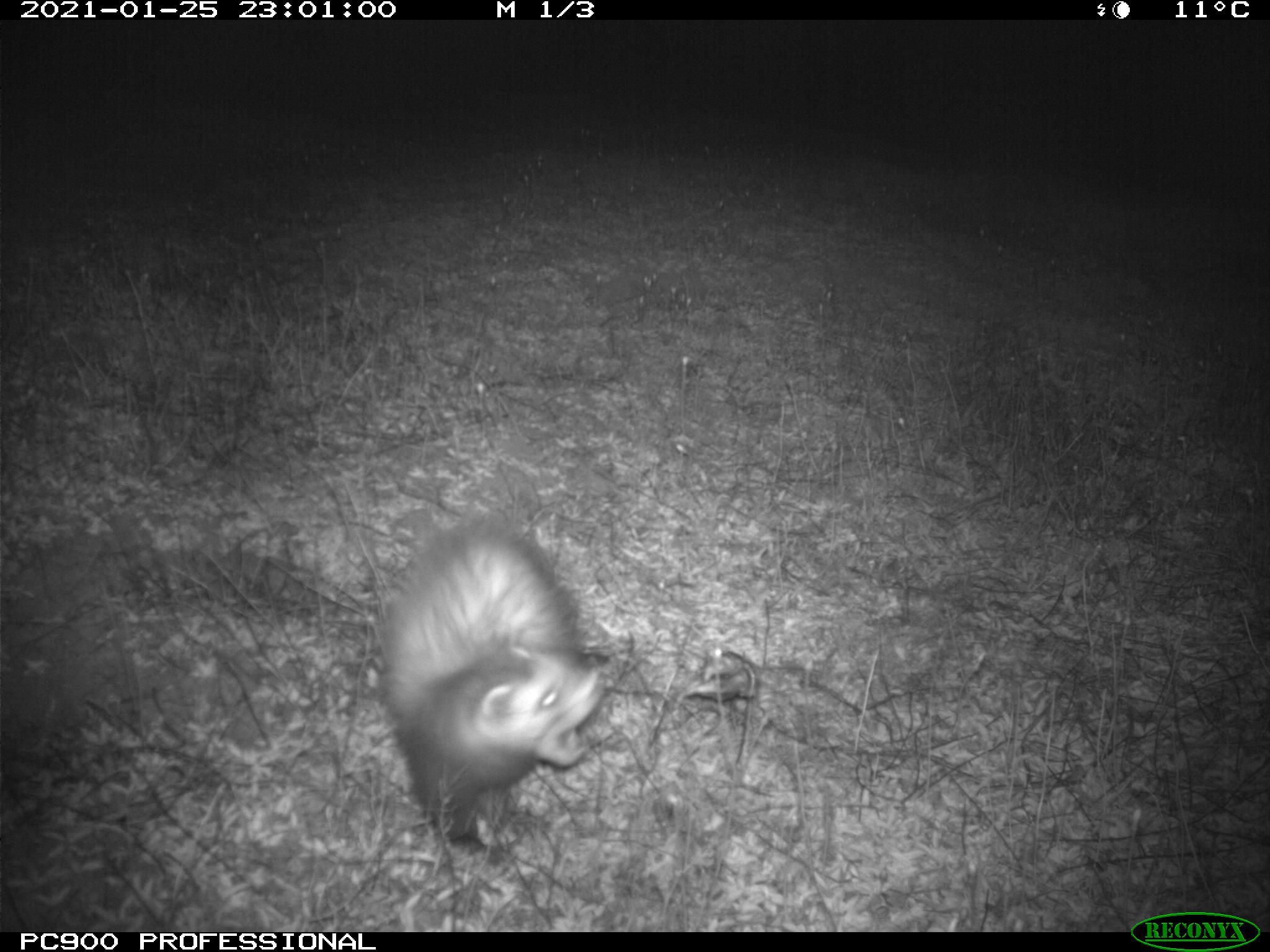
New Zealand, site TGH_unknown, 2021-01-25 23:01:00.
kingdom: Animalia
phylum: Chordata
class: Mammalia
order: Carnivora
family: Mustelidae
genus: Mustela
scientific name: Mustela furo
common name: ferret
Ferret (Mustela furo).